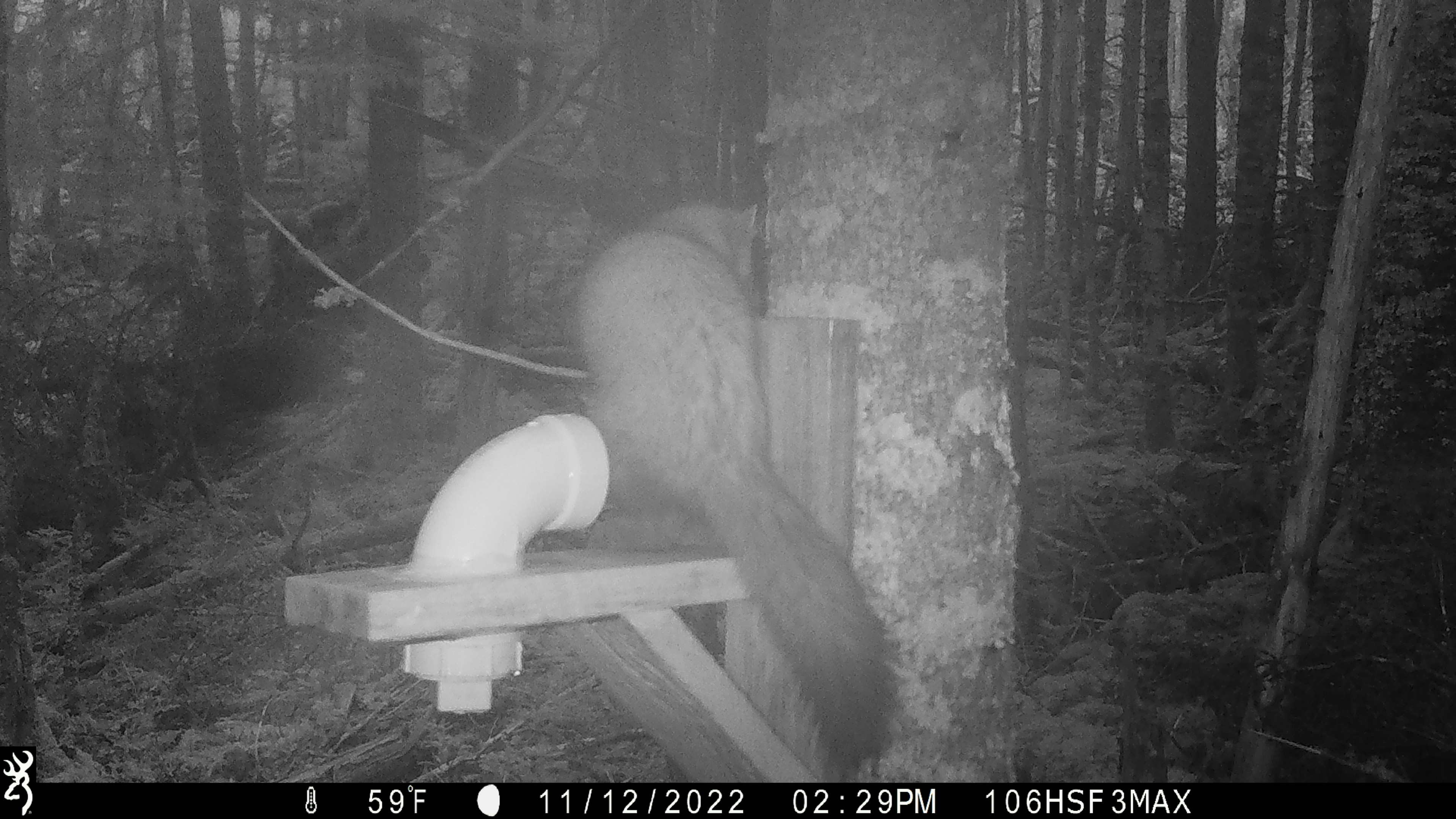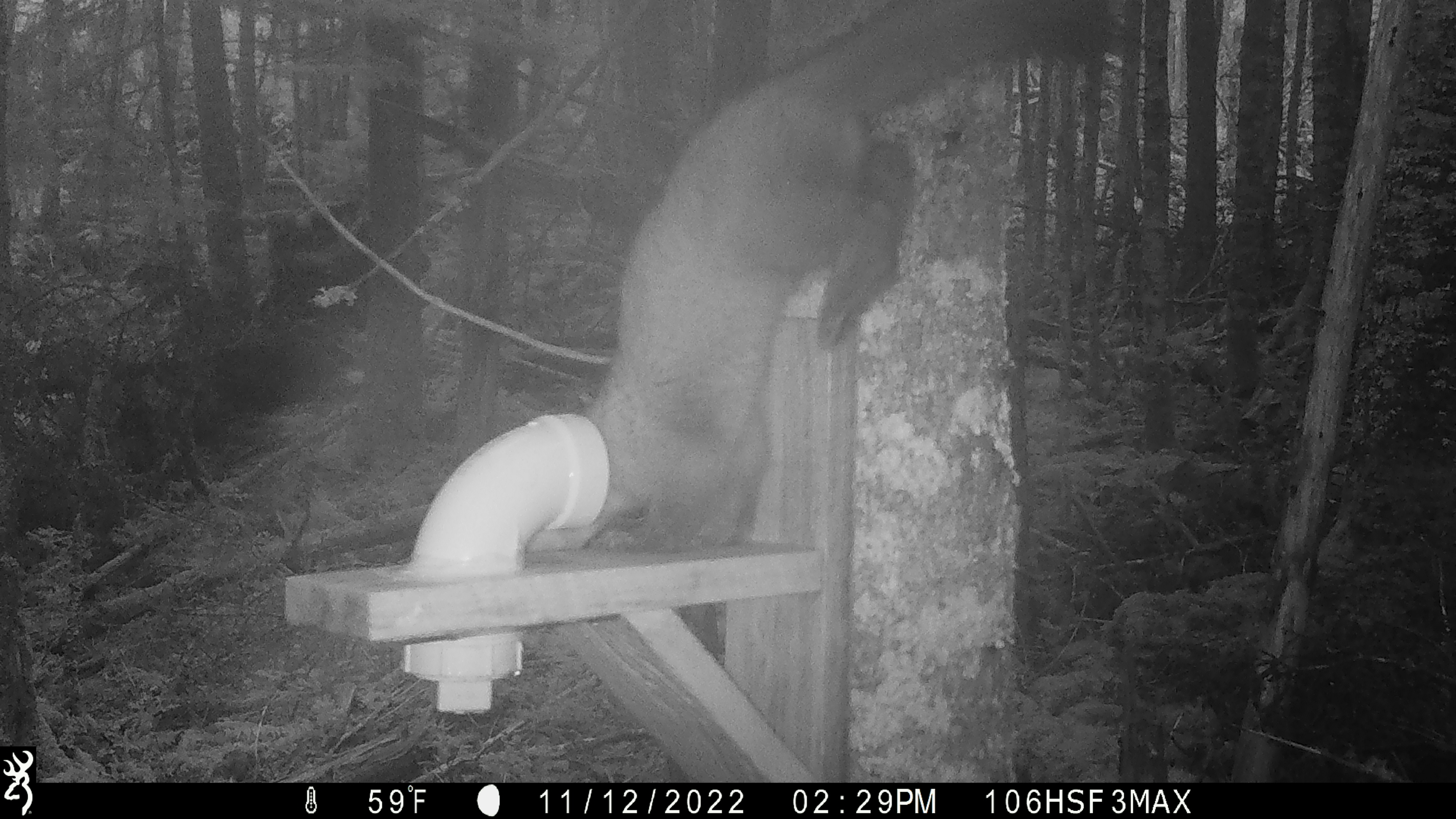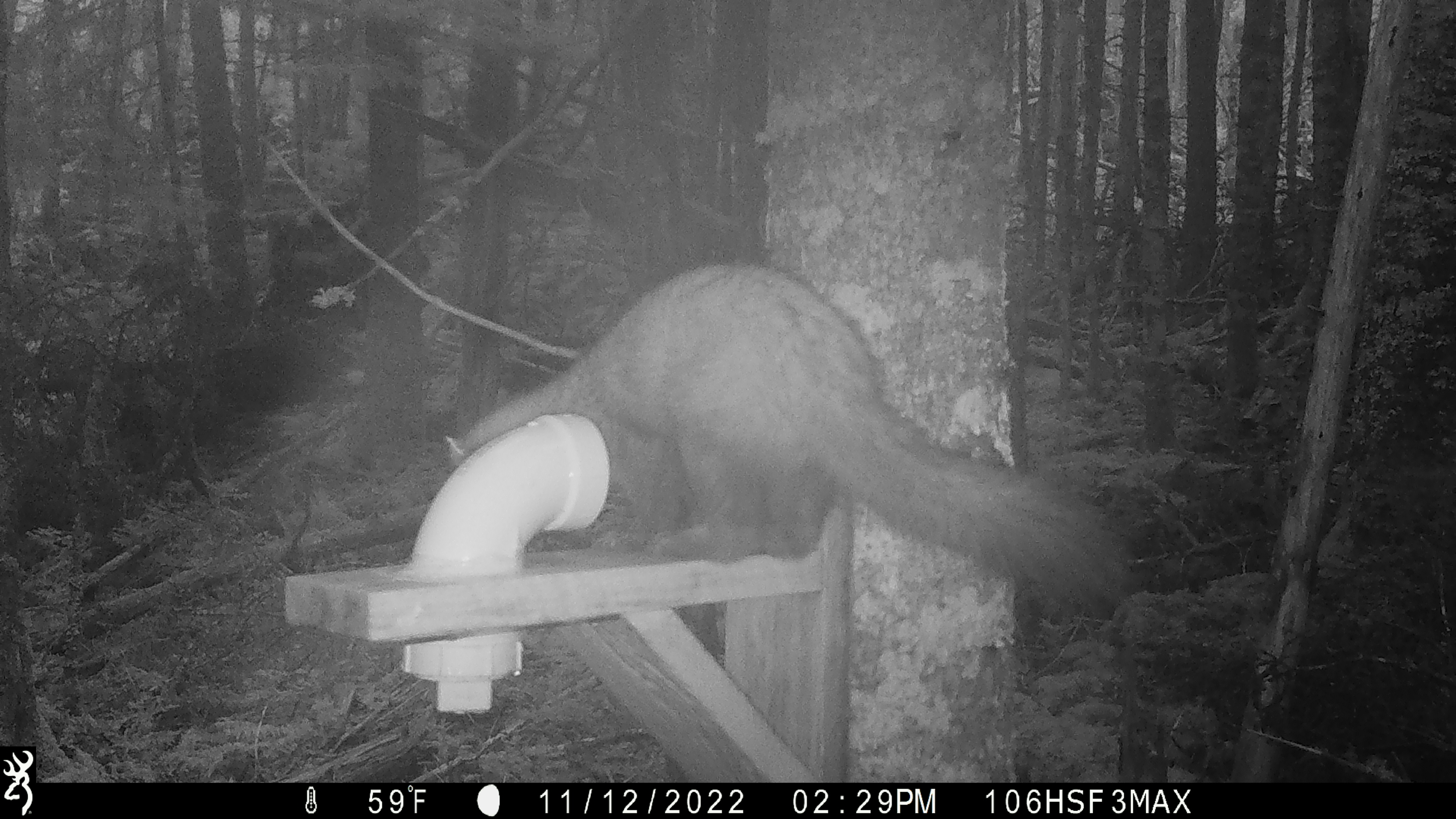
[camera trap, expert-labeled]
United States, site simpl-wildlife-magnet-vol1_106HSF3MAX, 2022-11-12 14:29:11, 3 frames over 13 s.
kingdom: Animalia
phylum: Chordata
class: Mammalia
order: Carnivora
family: Mustelidae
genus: Martes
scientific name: Martes americana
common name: american marten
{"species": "american marten (Martes americana)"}